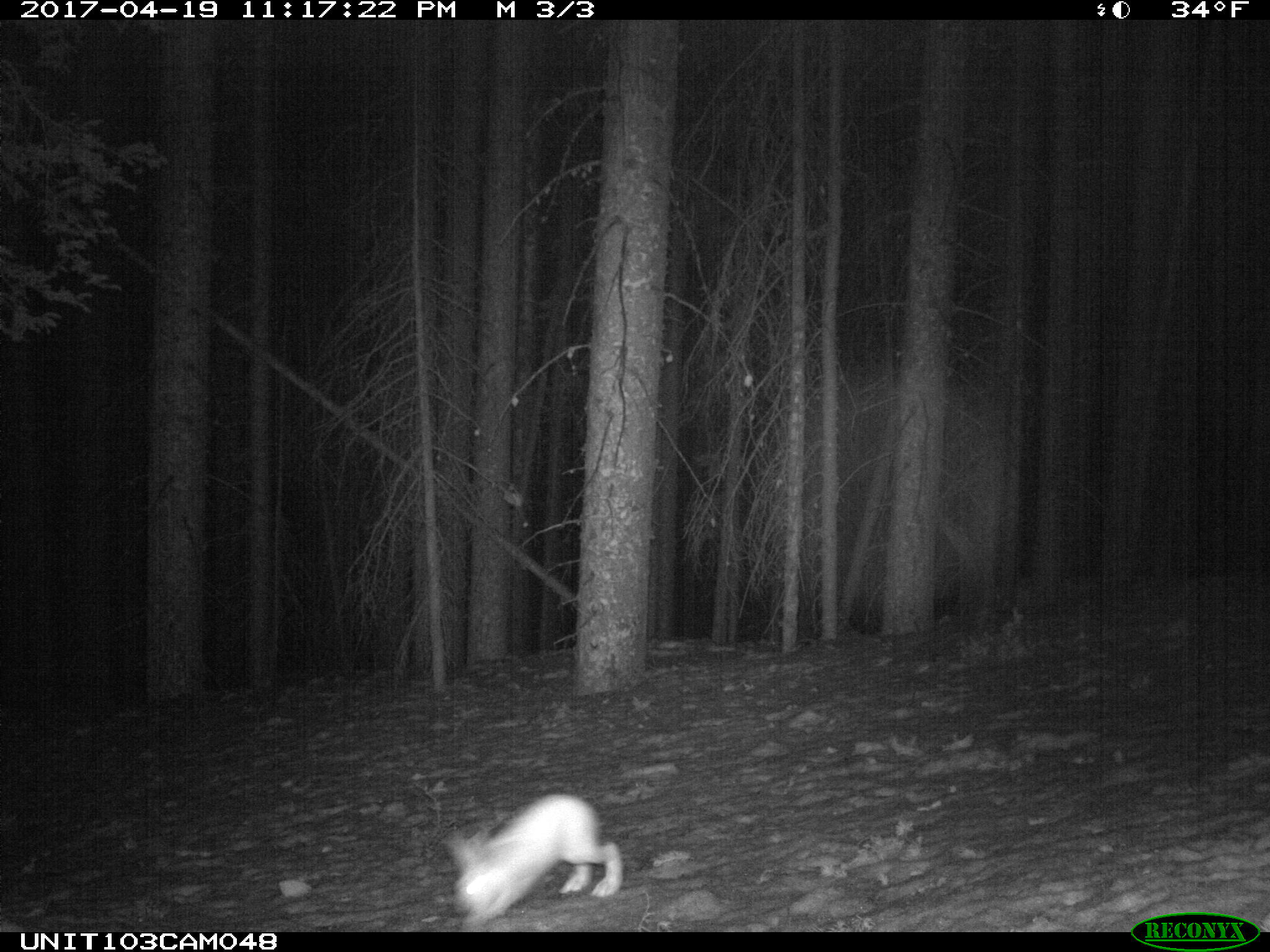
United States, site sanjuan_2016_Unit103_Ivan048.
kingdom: Animalia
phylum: Chordata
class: Mammalia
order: Lagomorpha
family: Leporidae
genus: Lepus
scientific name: Lepus americanus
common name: snowshoe hare